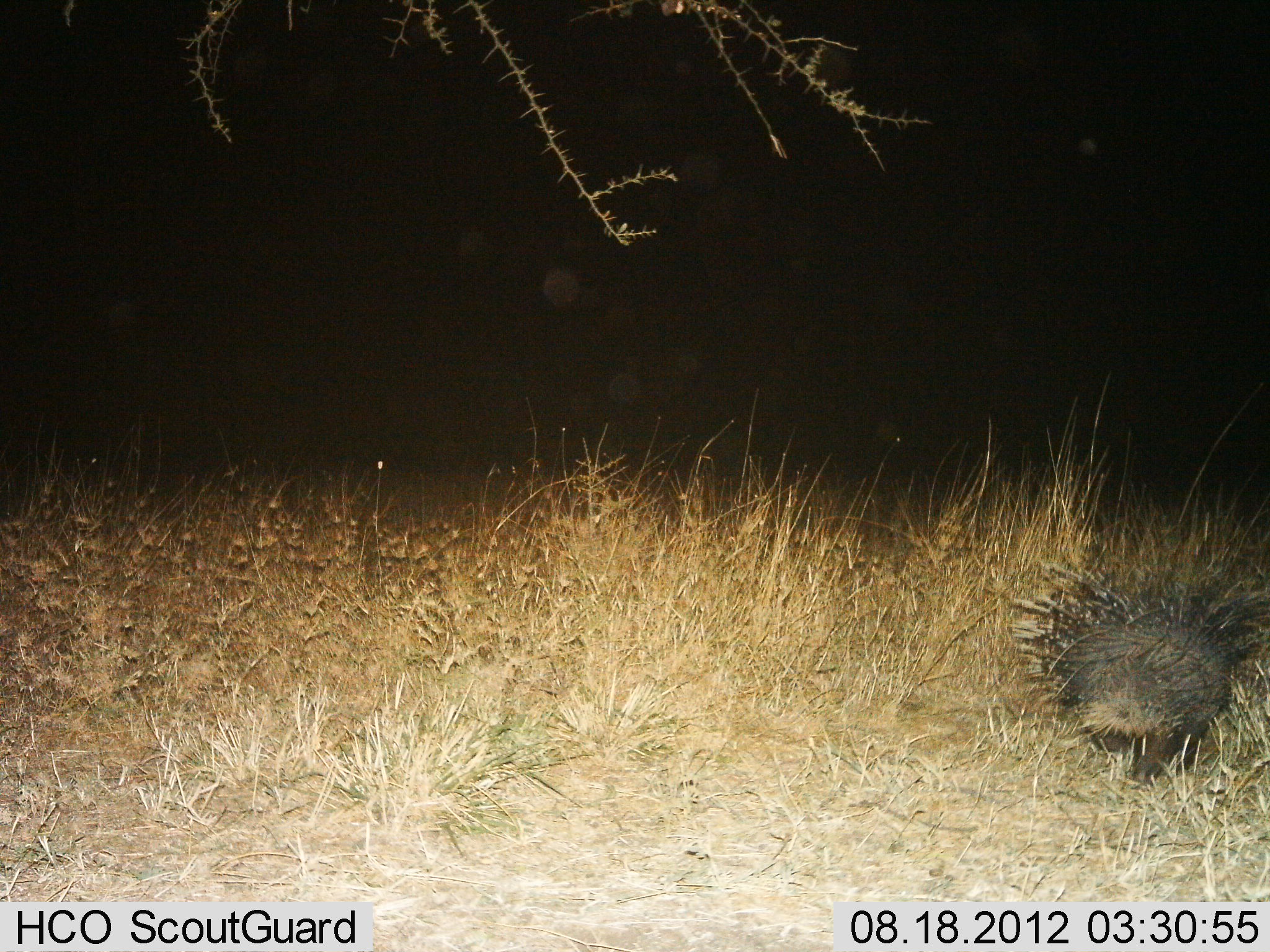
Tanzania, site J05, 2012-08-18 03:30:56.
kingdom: Animalia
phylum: Chordata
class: Mammalia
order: Rodentia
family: Hystricidae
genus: Hystrix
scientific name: Hystrix cristata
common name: crested porcupine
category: porcupine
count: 1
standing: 50%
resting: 0%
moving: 50%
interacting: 0%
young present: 0%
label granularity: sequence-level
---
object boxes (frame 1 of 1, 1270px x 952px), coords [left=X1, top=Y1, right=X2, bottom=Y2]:
animal: [left=1001, top=532, right=1270, bottom=796]